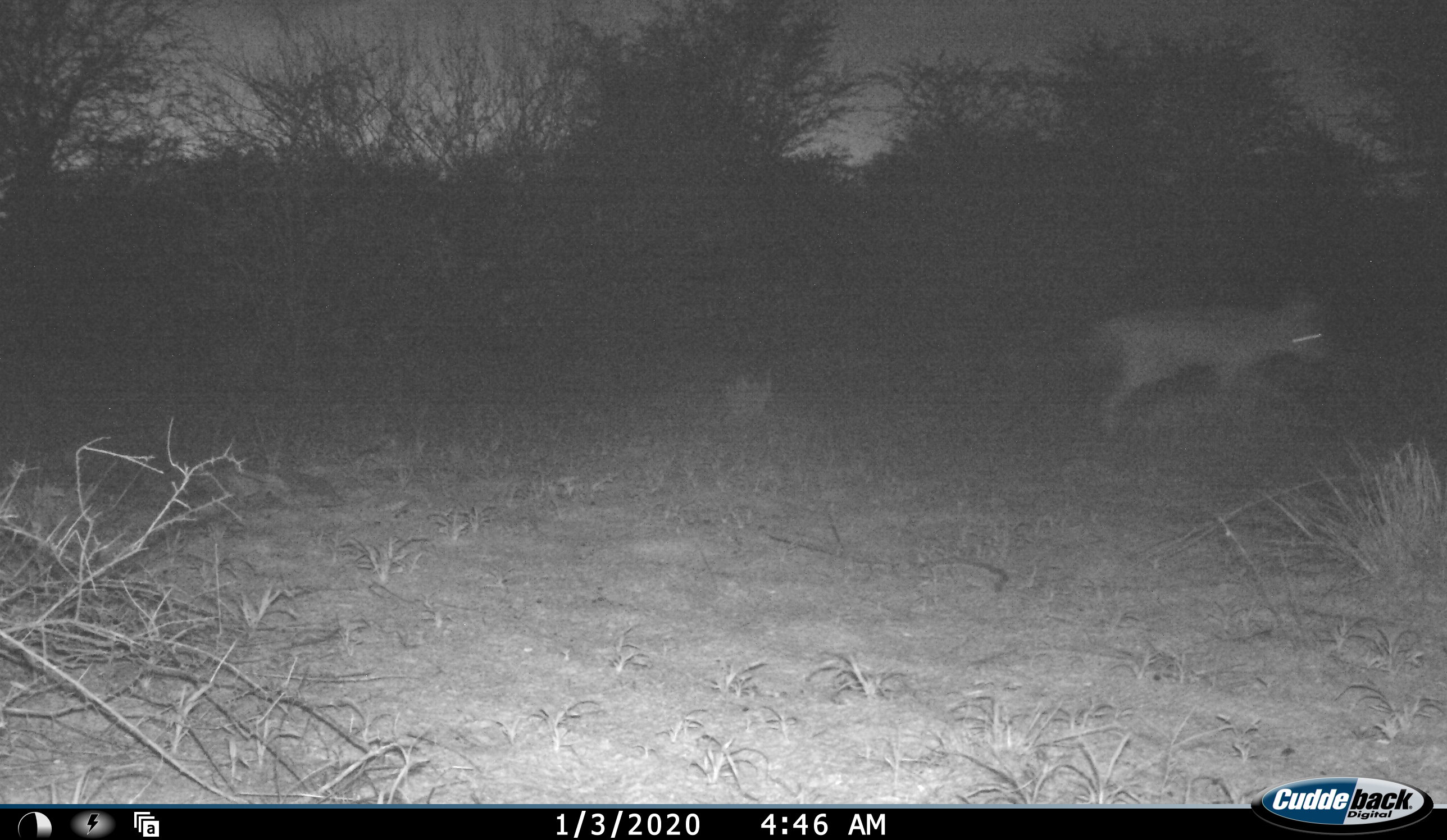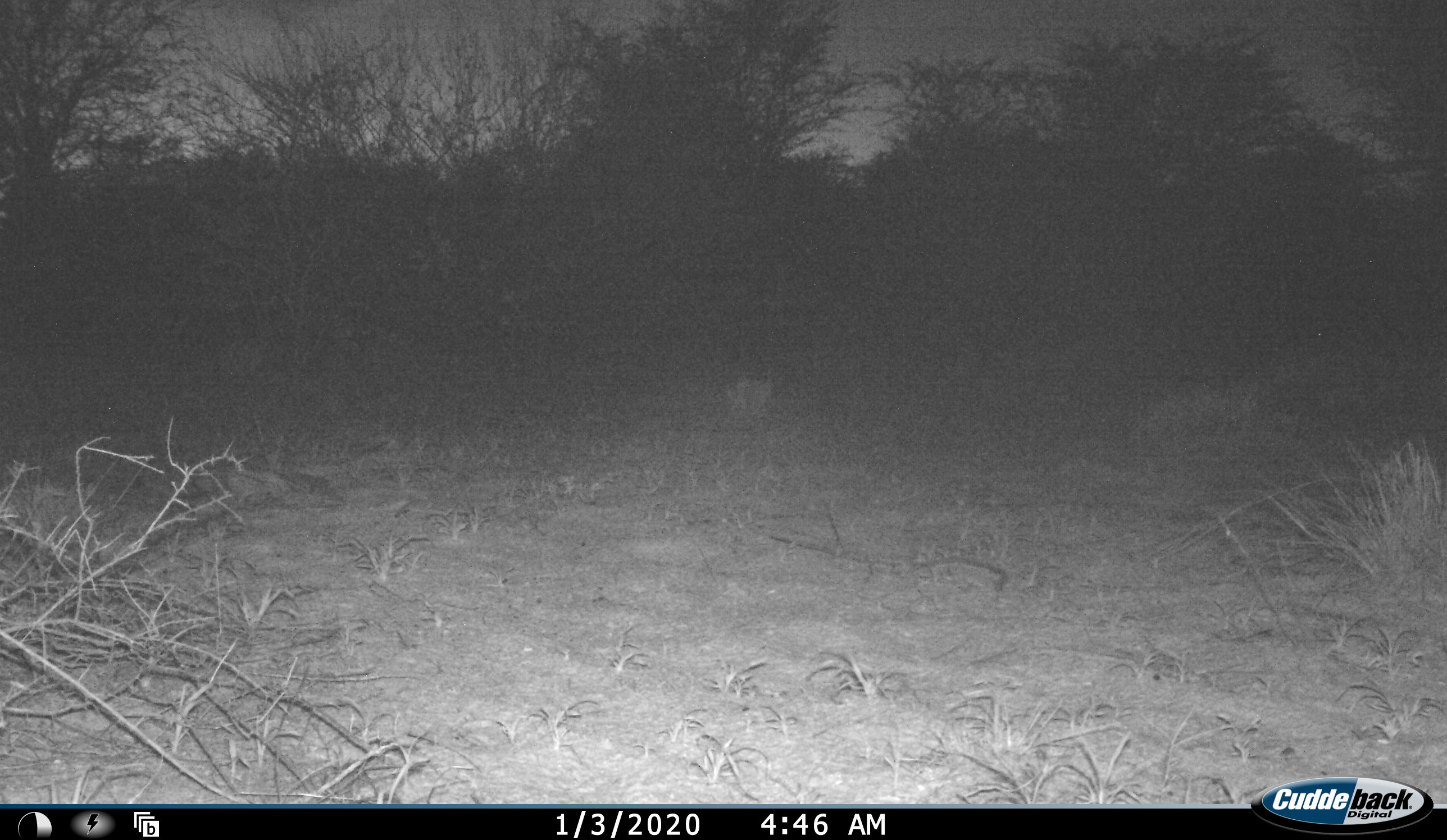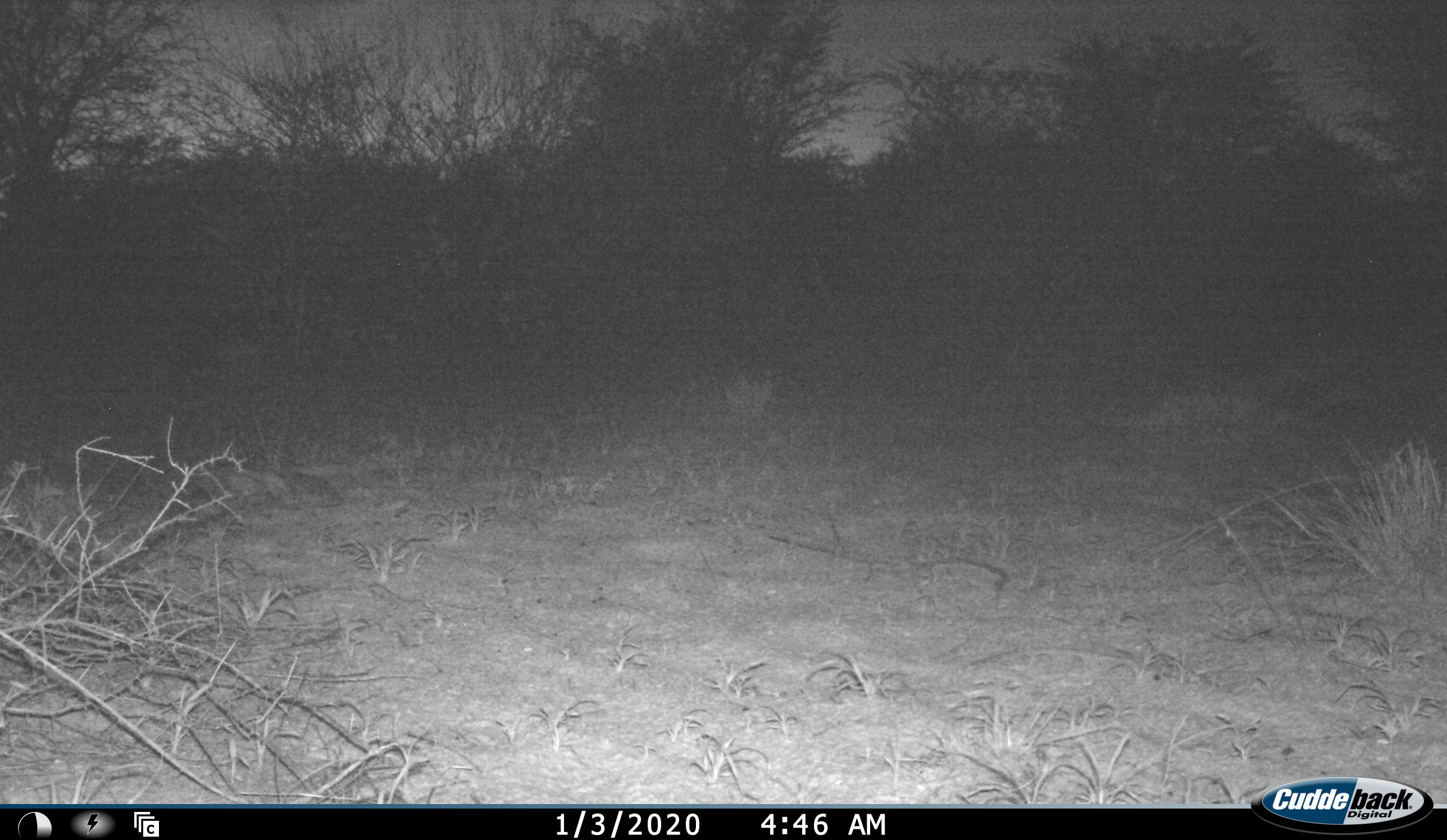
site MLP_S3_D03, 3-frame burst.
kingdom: Animalia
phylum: Chordata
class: Mammalia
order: Carnivora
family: Canidae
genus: Lupulella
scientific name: Lupulella mesomelas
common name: black-backed jackal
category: jackalblackbacked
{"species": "jackalblackbacked (black-backed jackal) (Lupulella mesomelas)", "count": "1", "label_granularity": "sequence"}